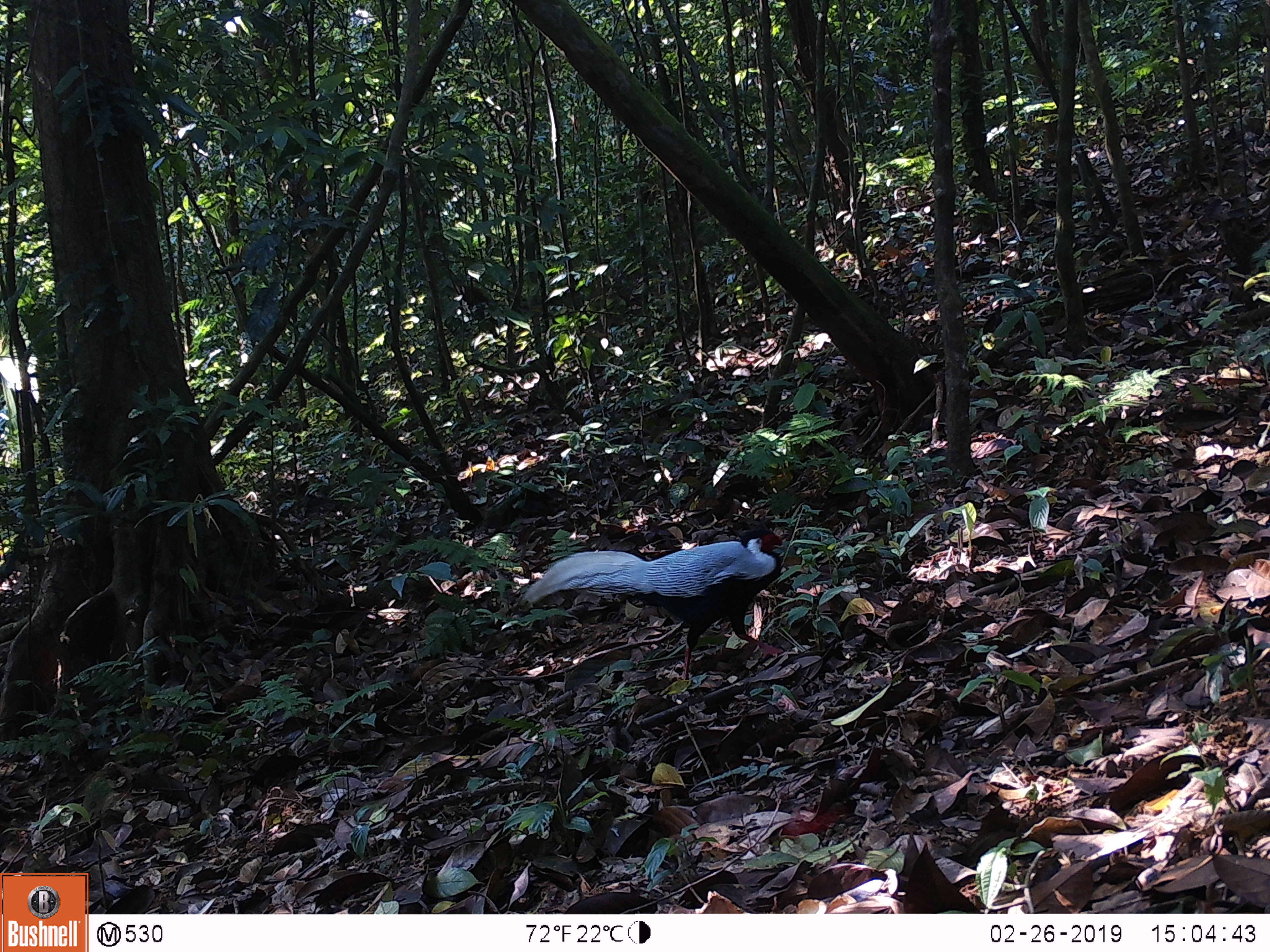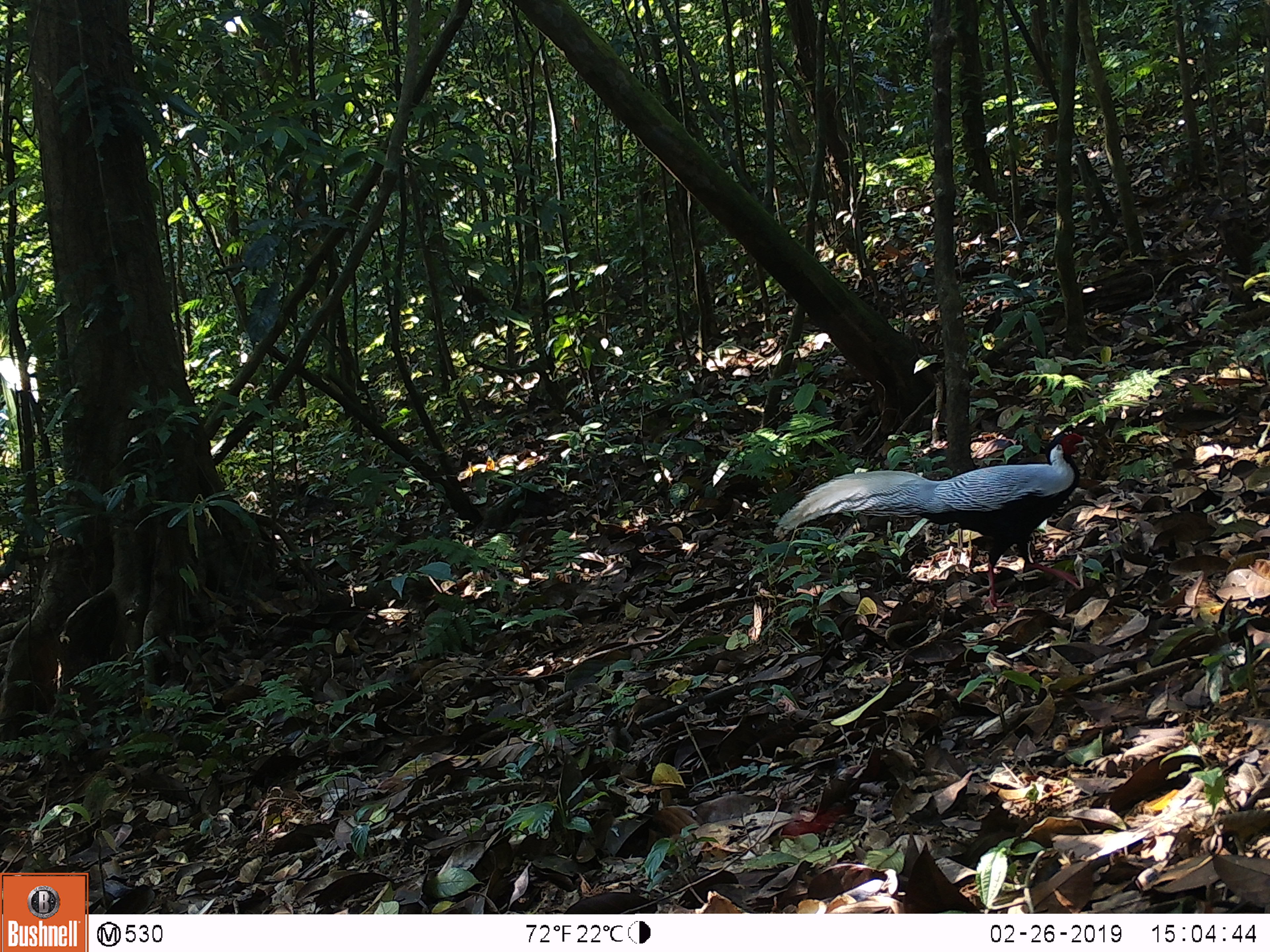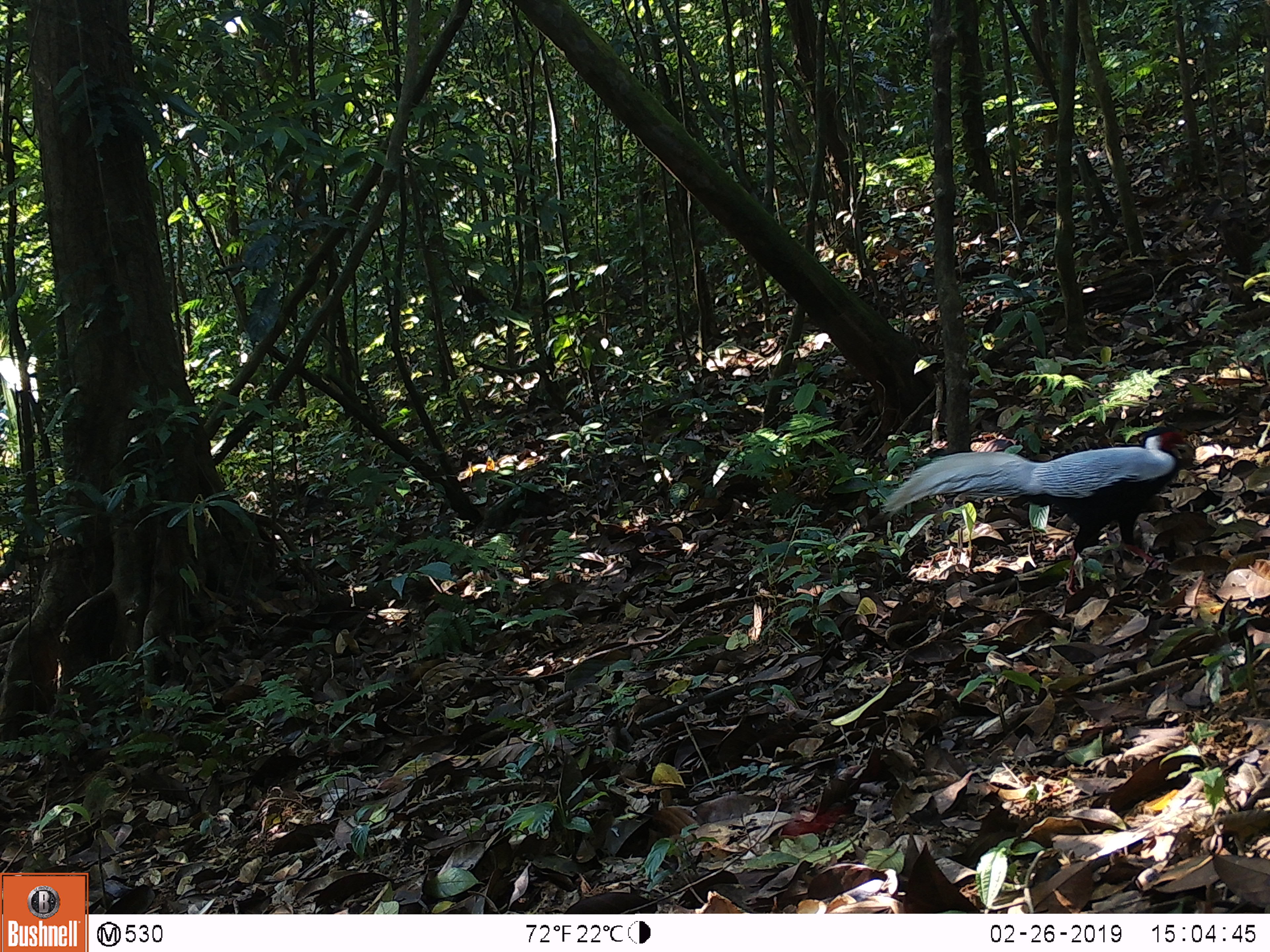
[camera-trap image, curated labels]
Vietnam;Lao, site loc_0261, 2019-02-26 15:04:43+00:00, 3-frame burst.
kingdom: Animalia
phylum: Chordata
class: Aves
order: Galliformes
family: Phasianidae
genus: Lophura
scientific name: Lophura nycthemera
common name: silver pheasant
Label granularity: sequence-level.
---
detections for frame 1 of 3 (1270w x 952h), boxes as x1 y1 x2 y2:
silver pheasant: 522 528 784 681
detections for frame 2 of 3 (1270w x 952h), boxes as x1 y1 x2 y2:
silver pheasant: 778 433 1091 607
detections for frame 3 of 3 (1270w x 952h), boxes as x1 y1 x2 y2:
silver pheasant: 880 426 1194 595